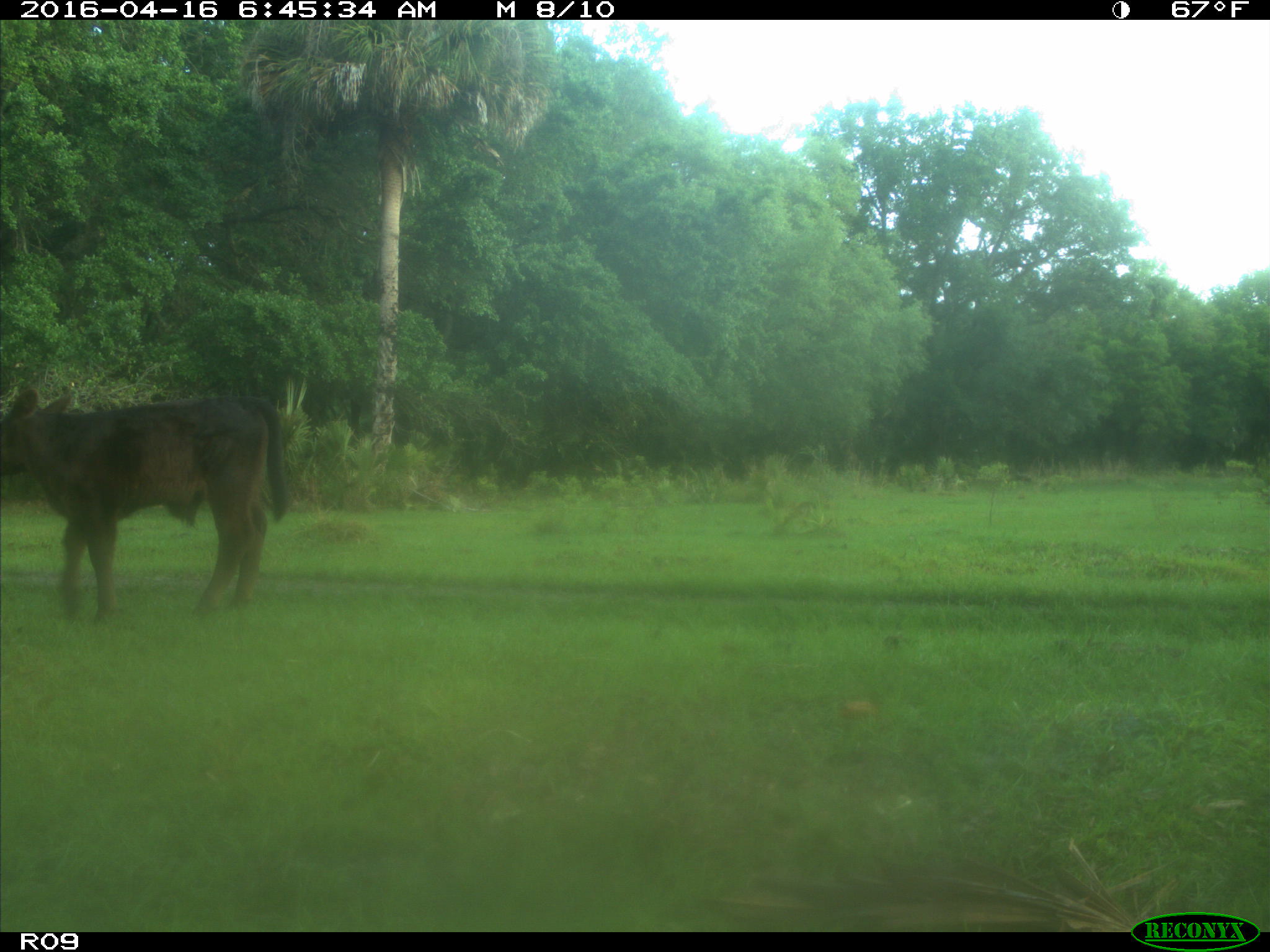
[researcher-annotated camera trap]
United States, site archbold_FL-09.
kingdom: Animalia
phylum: Chordata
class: Mammalia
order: Artiodactyla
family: Bovidae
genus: Bos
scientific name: Bos taurus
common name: domestic cow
Bos taurus (domestic cow).